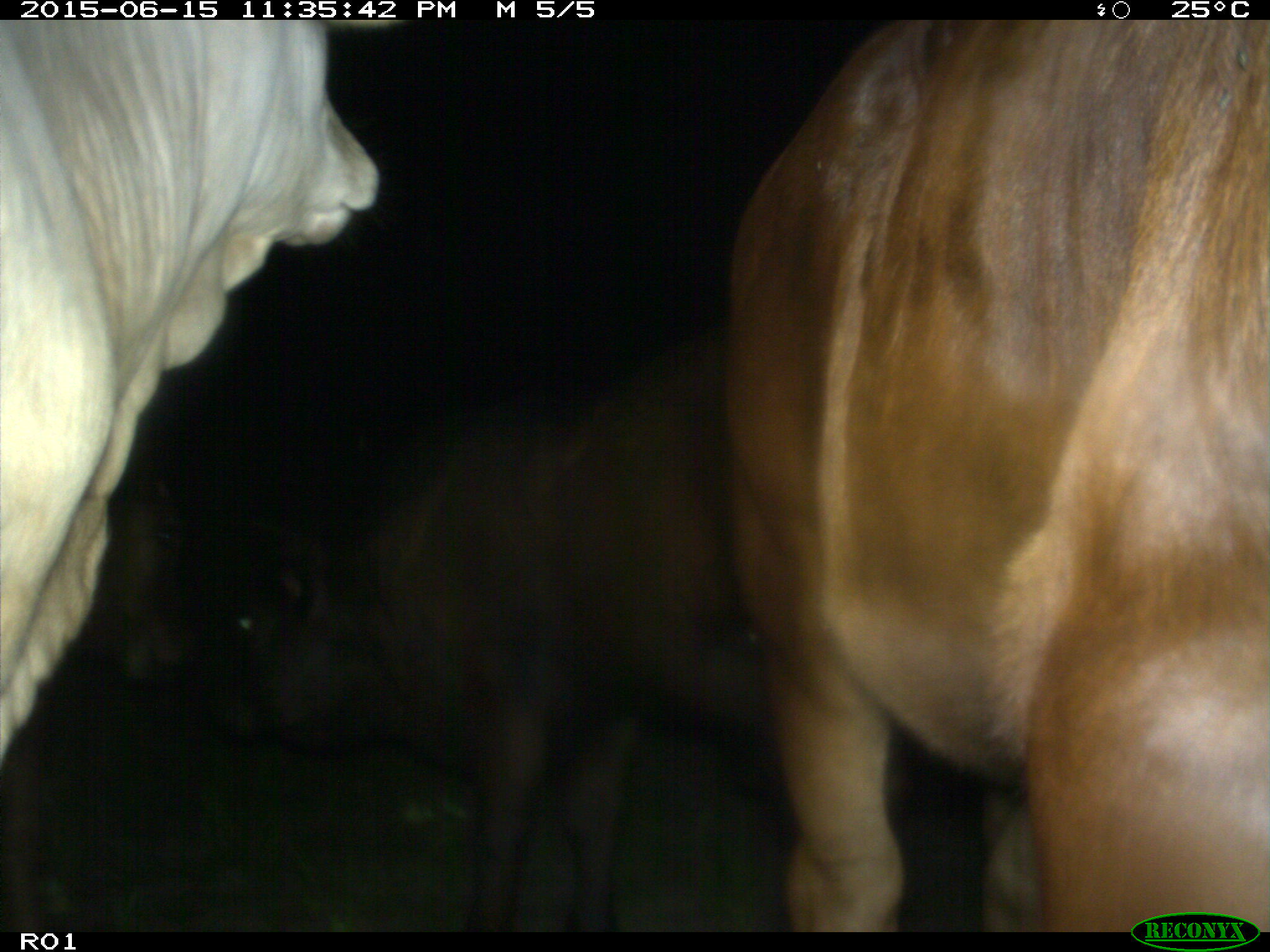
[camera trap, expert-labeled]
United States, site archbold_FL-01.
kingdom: Animalia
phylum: Chordata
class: Mammalia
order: Artiodactyla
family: Bovidae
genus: Bos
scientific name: Bos taurus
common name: domestic cow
Bos taurus (domestic cow).